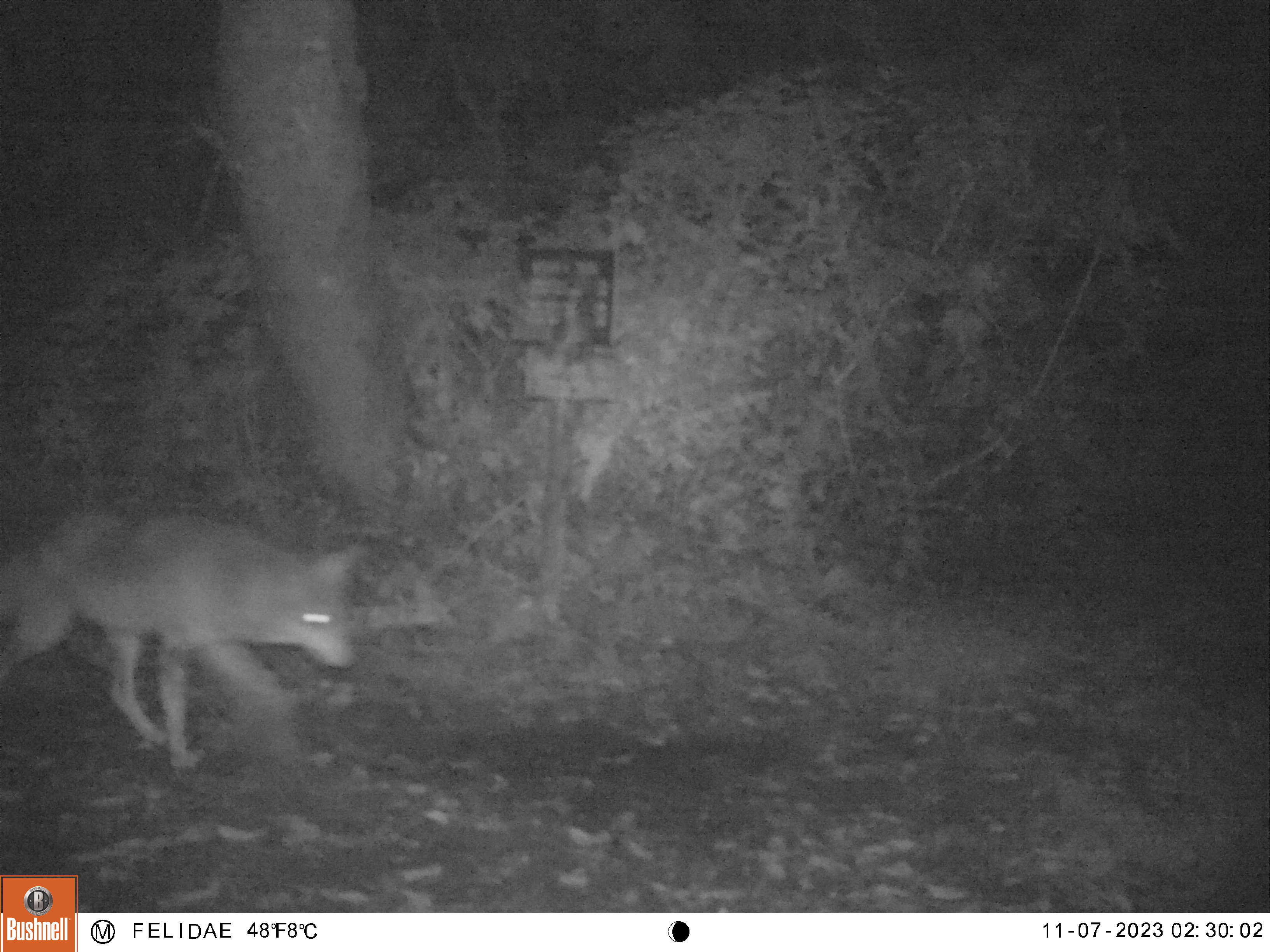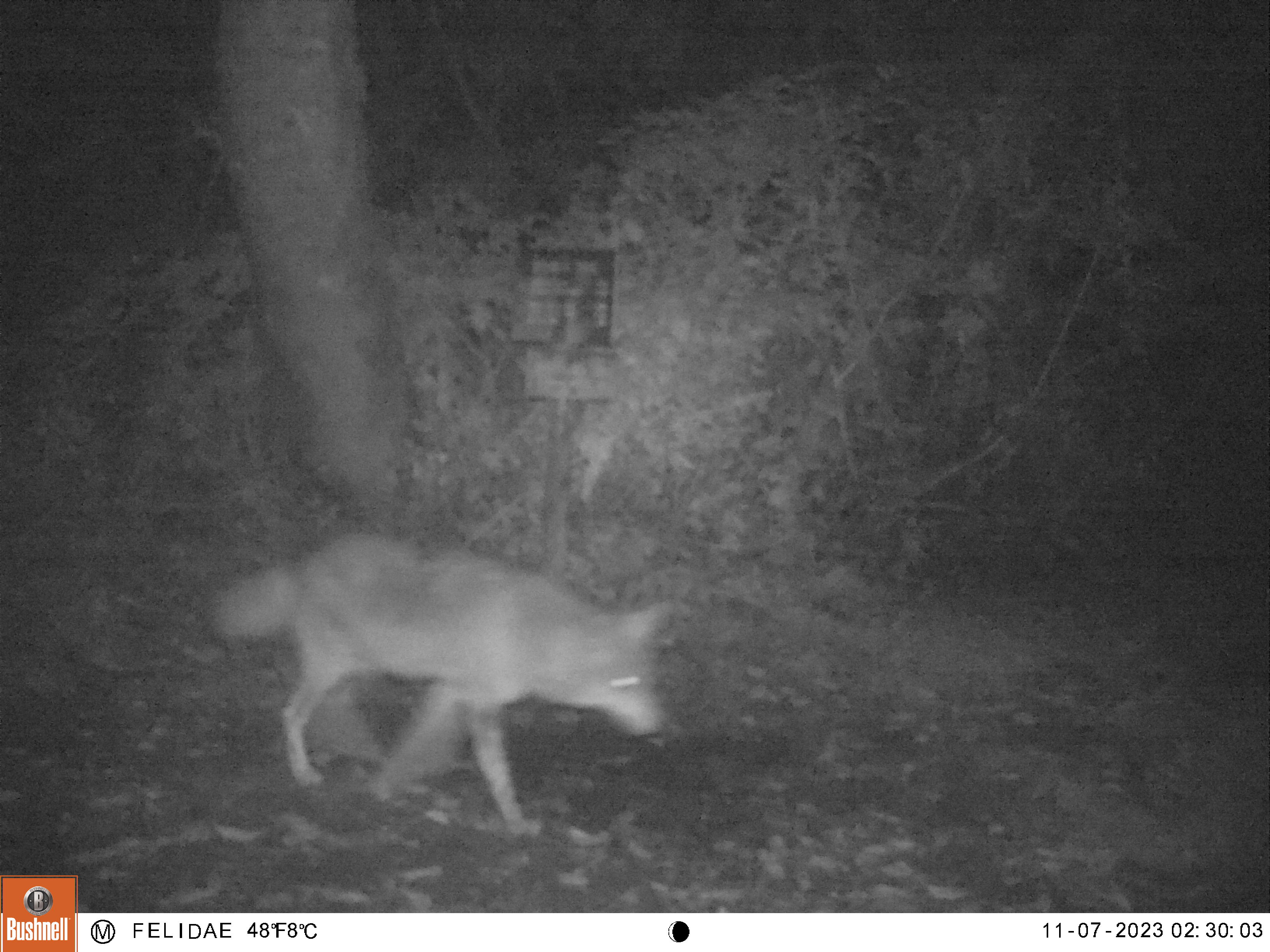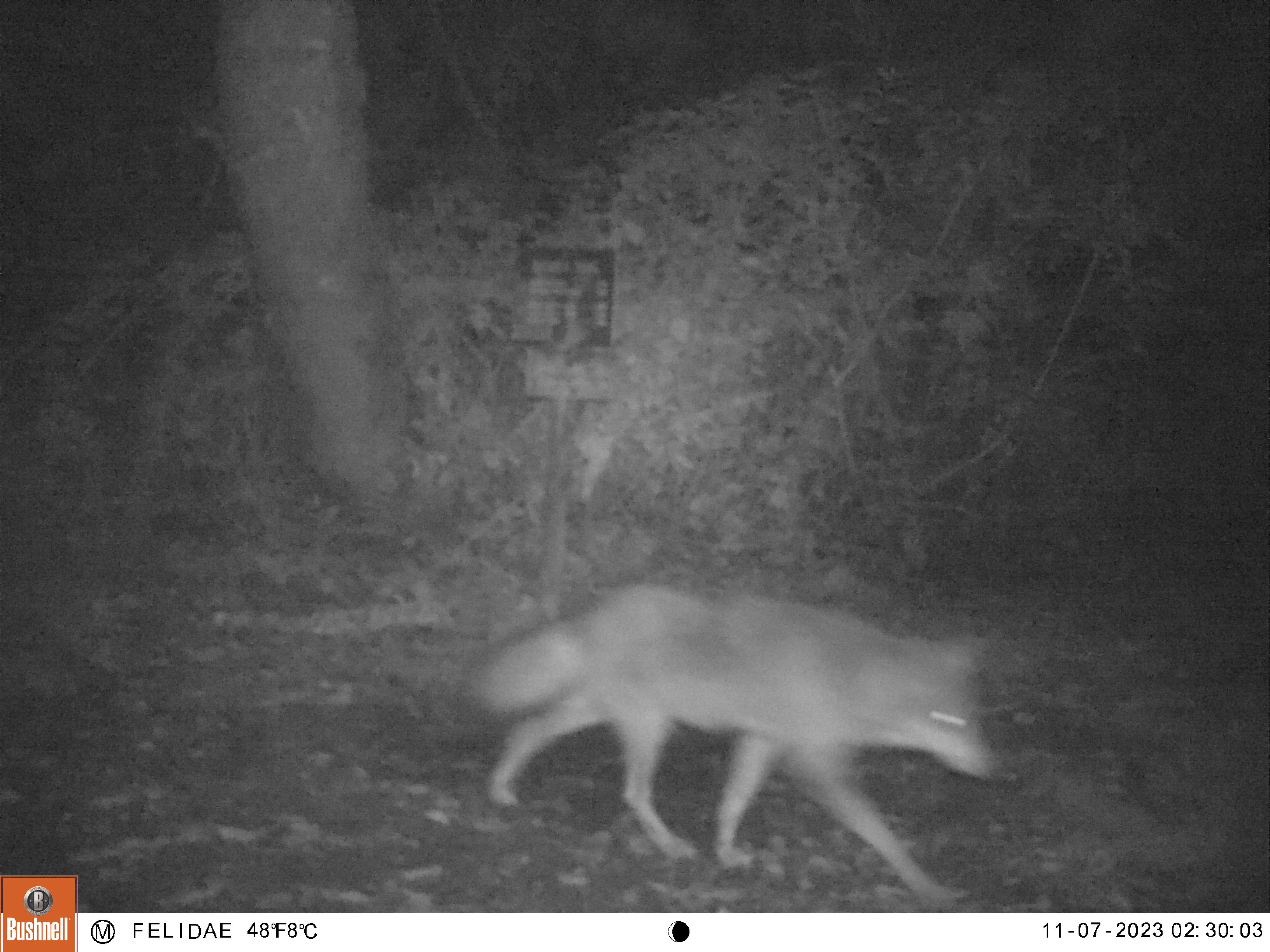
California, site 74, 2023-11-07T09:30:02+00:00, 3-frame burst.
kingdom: Animalia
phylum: Chordata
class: Mammalia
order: Carnivora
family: Canidae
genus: Canis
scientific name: Canis latrans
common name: coyote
Coyote (Canis latrans).